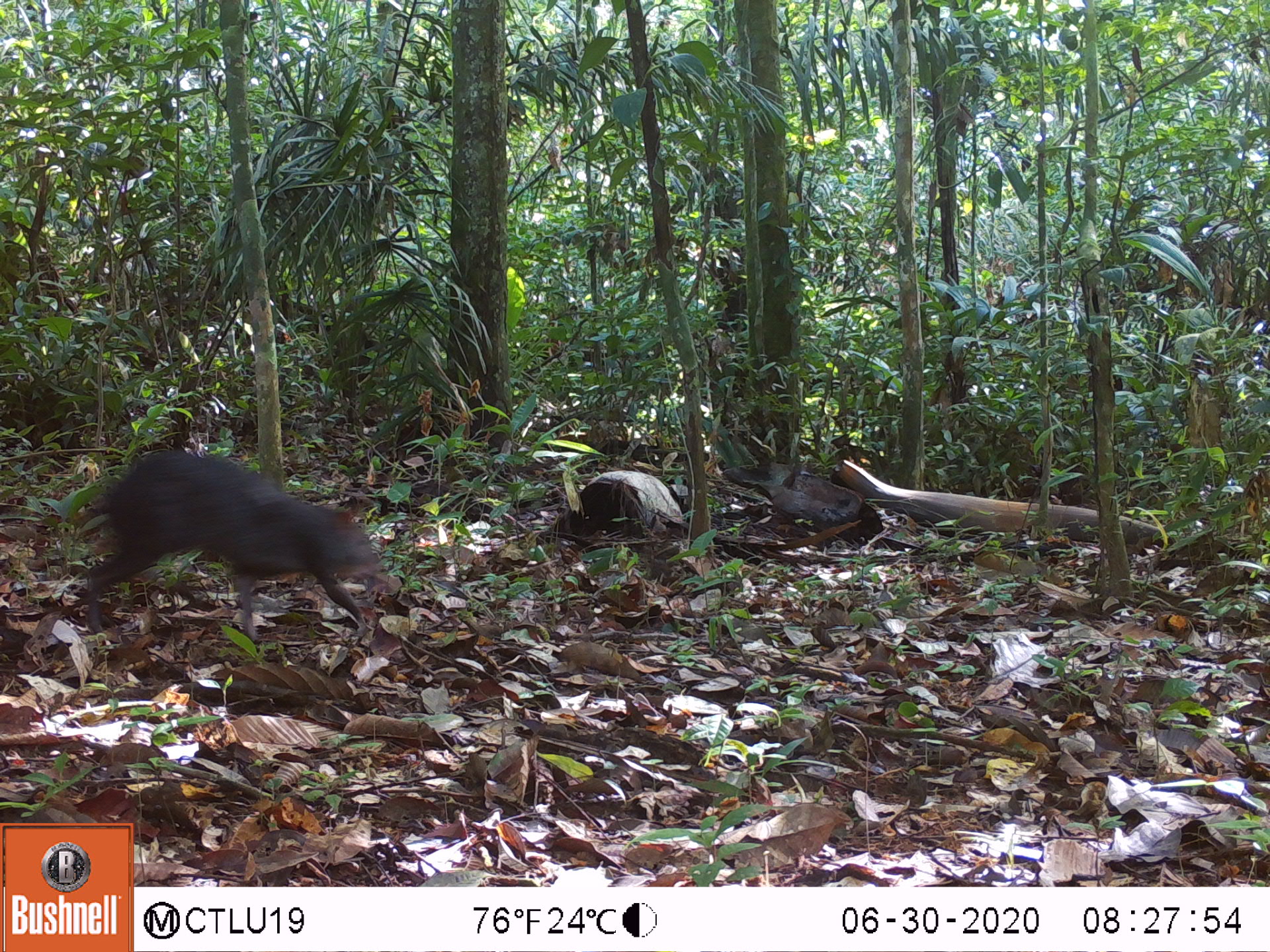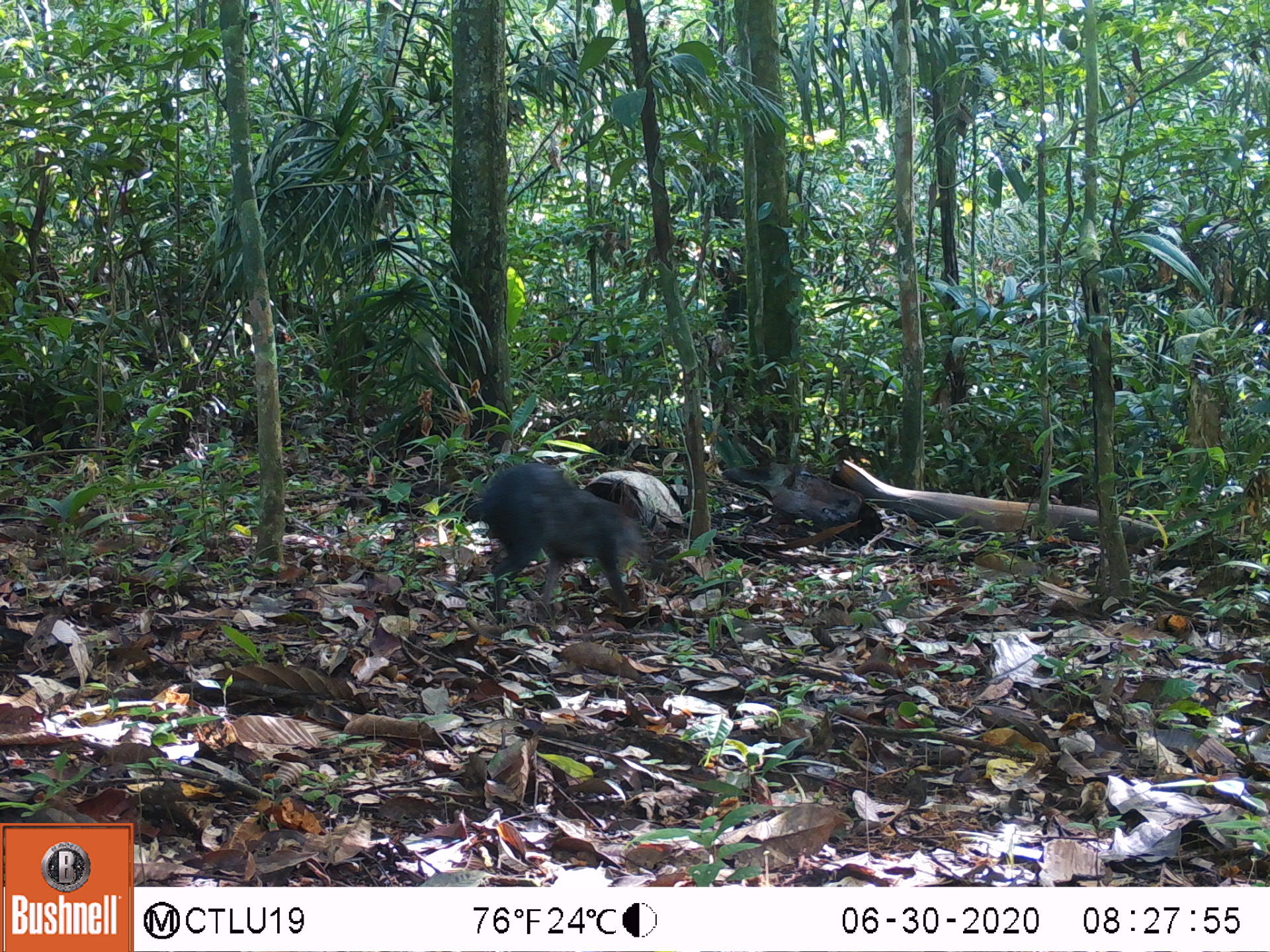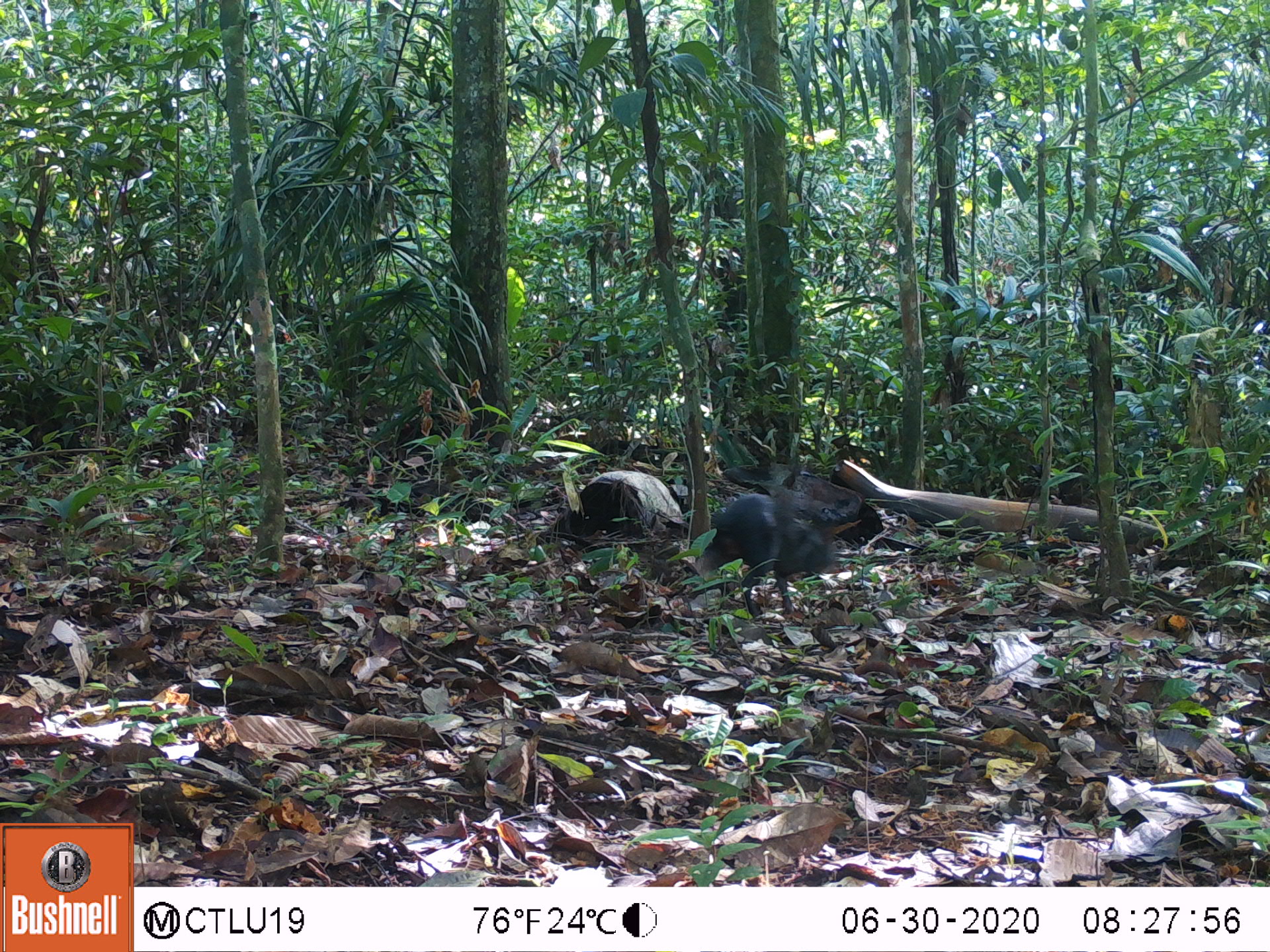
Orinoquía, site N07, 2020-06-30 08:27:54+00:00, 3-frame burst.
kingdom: Animalia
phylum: Chordata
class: Mammalia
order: Rodentia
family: Dasyproctidae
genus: Dasyprocta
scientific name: Dasyprocta fuliginosa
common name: black agouti